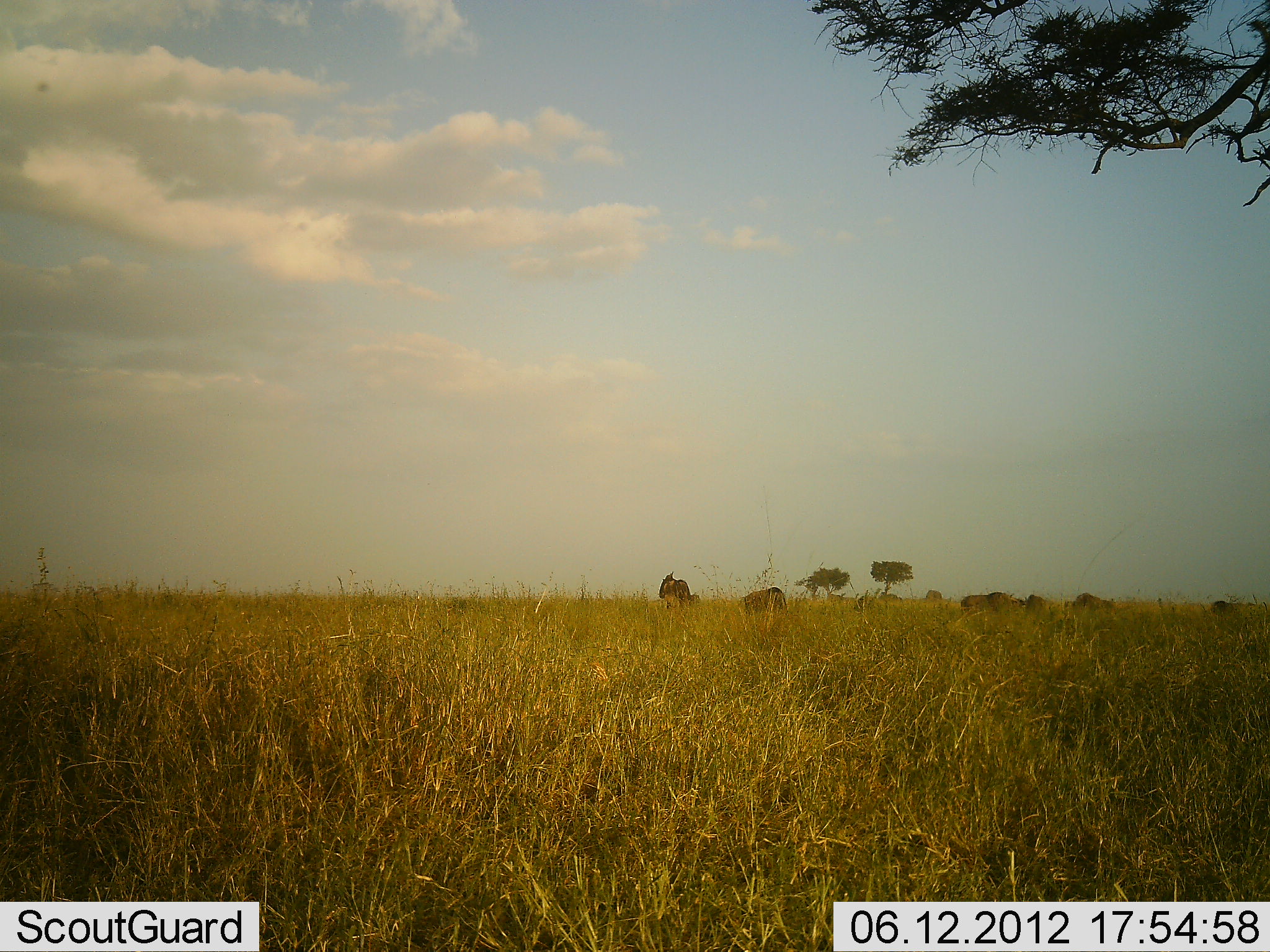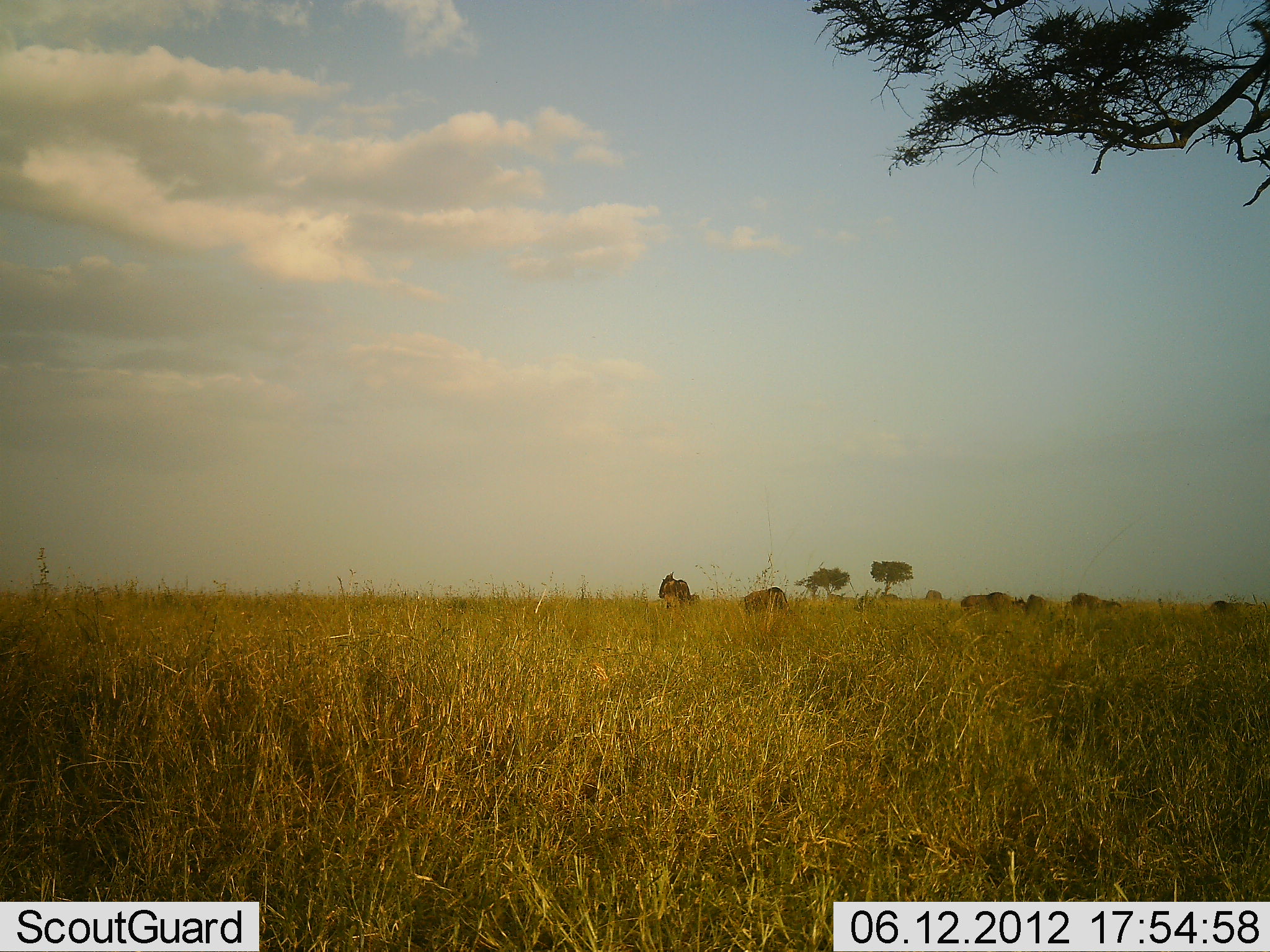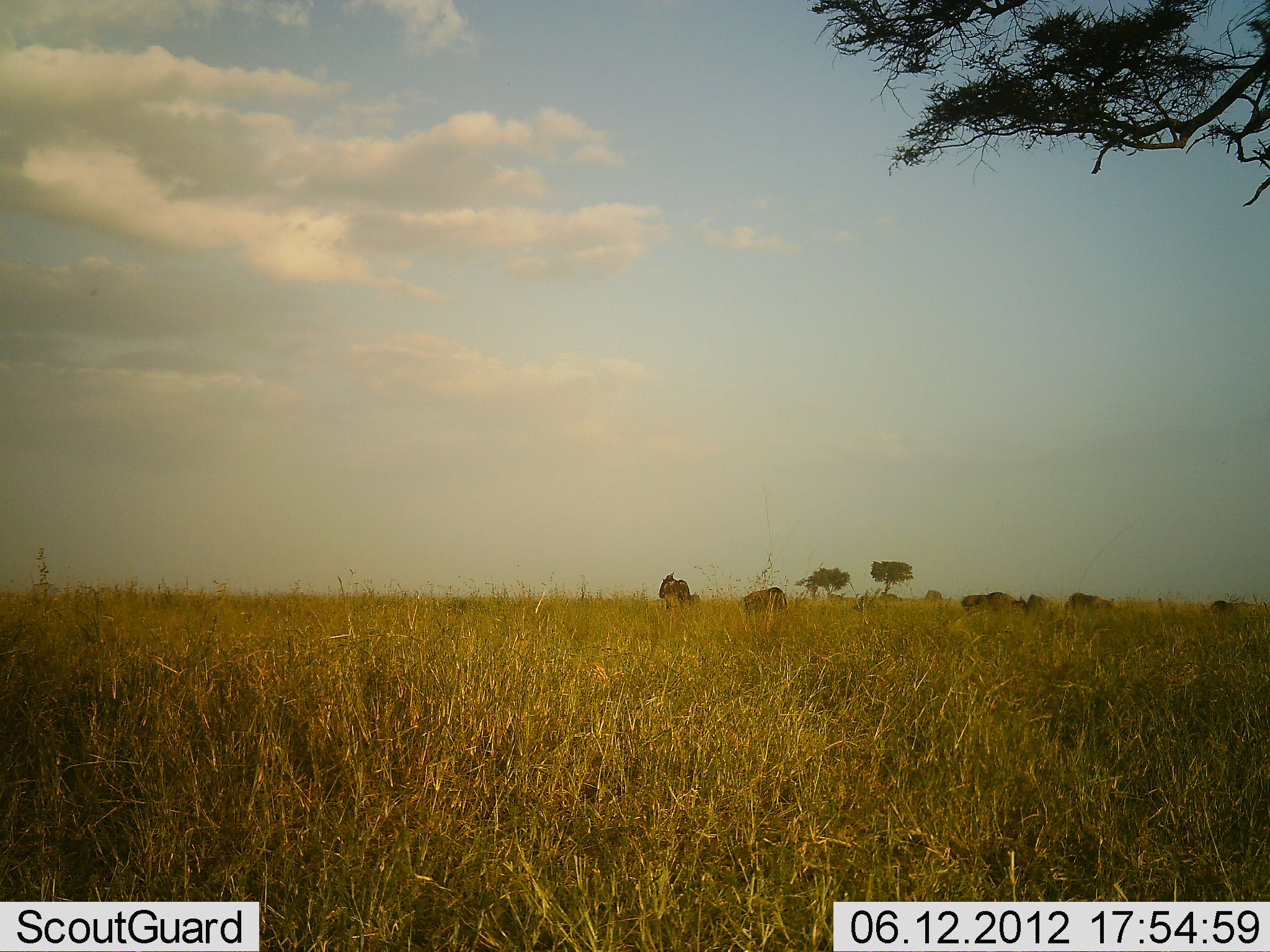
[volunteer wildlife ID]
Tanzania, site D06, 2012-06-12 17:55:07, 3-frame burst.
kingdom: Animalia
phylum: Chordata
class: Mammalia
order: Artiodactyla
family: Bovidae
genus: Connochaetes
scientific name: Connochaetes taurinus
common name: blue wildebeest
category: wildebeest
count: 6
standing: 70%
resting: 0%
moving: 0%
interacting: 0%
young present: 0%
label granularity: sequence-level